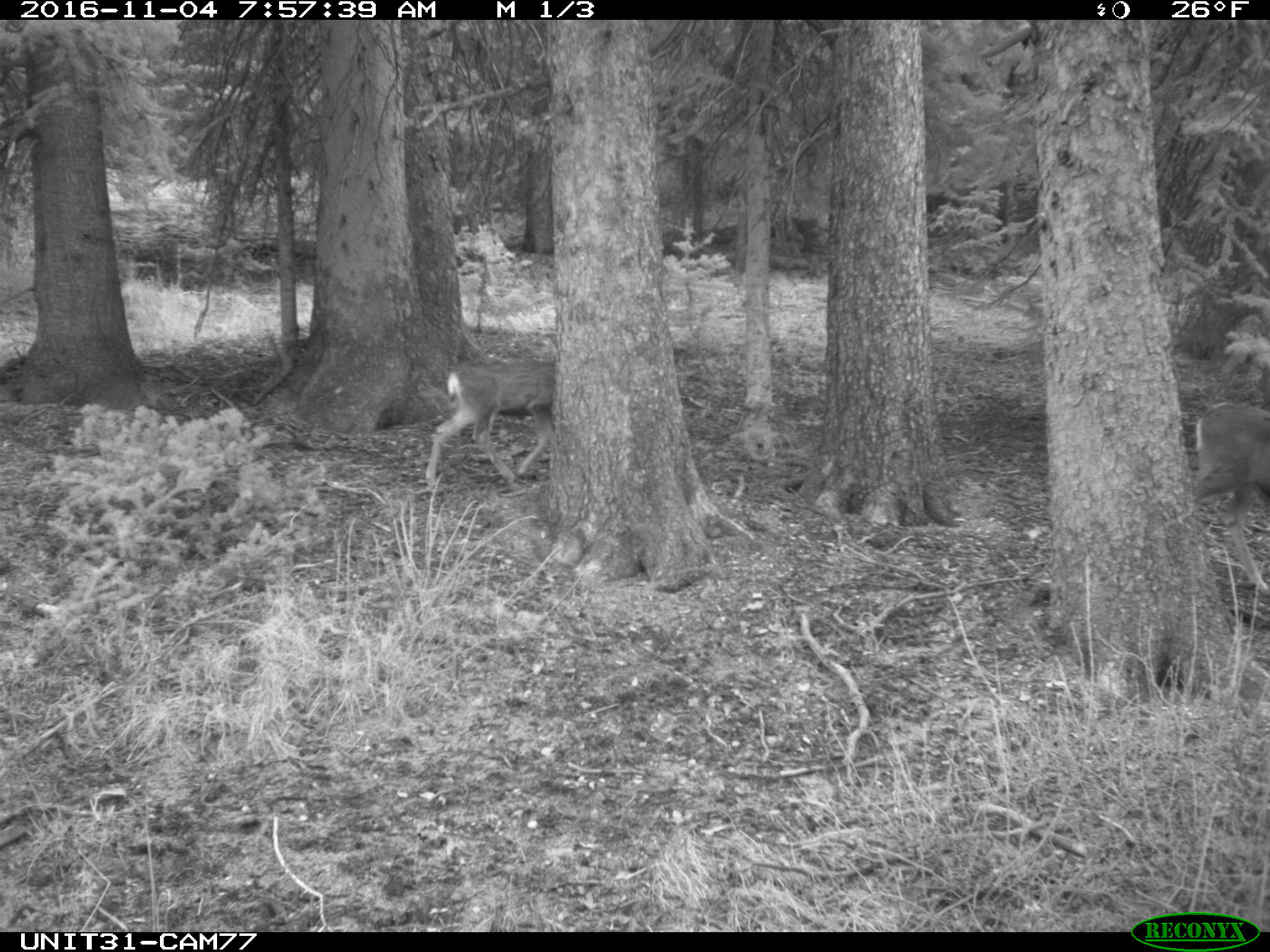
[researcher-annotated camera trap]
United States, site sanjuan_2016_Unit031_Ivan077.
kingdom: Animalia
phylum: Chordata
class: Mammalia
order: Artiodactyla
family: Cervidae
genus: Odocoileus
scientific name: Odocoileus hemionus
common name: mule deer